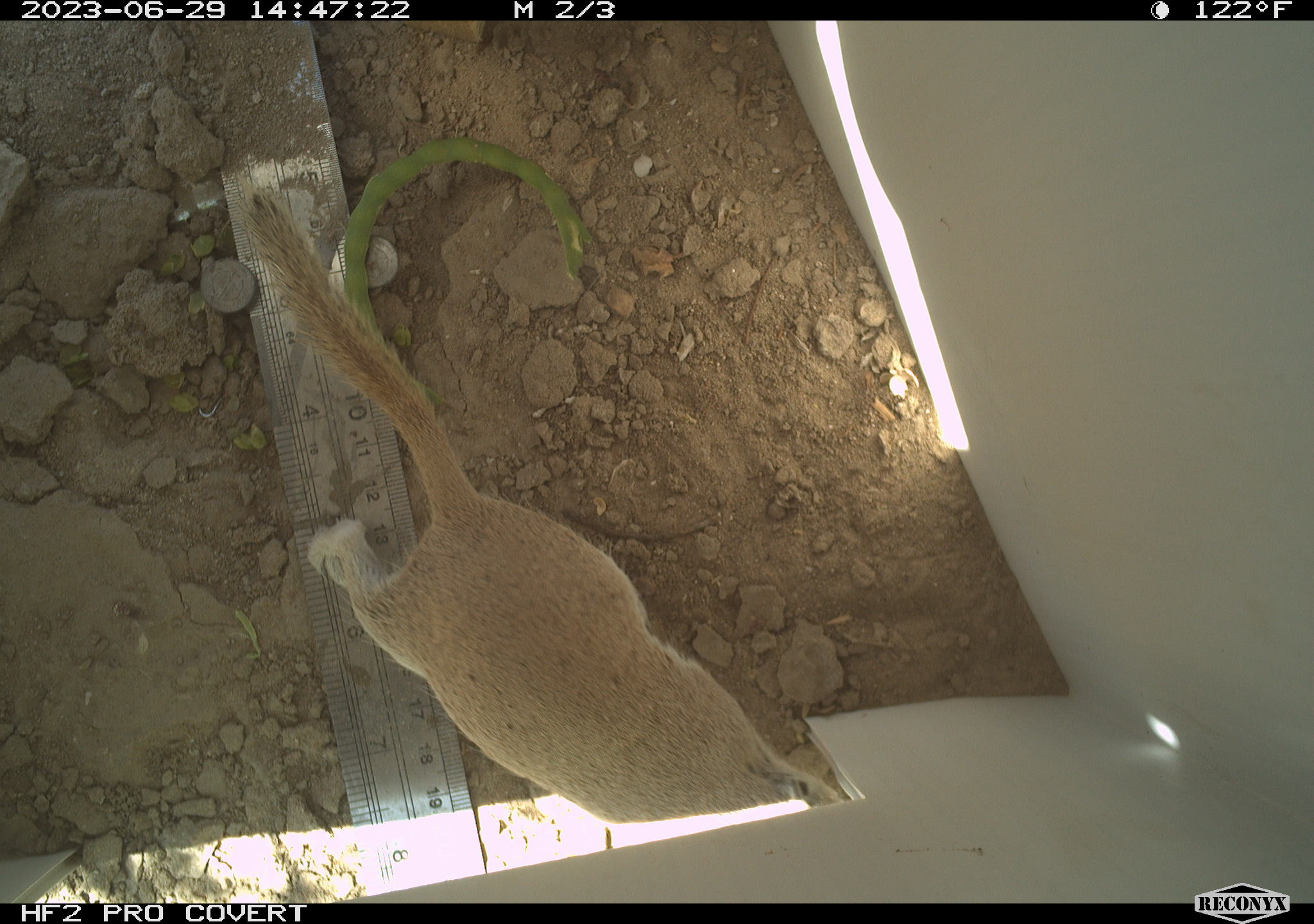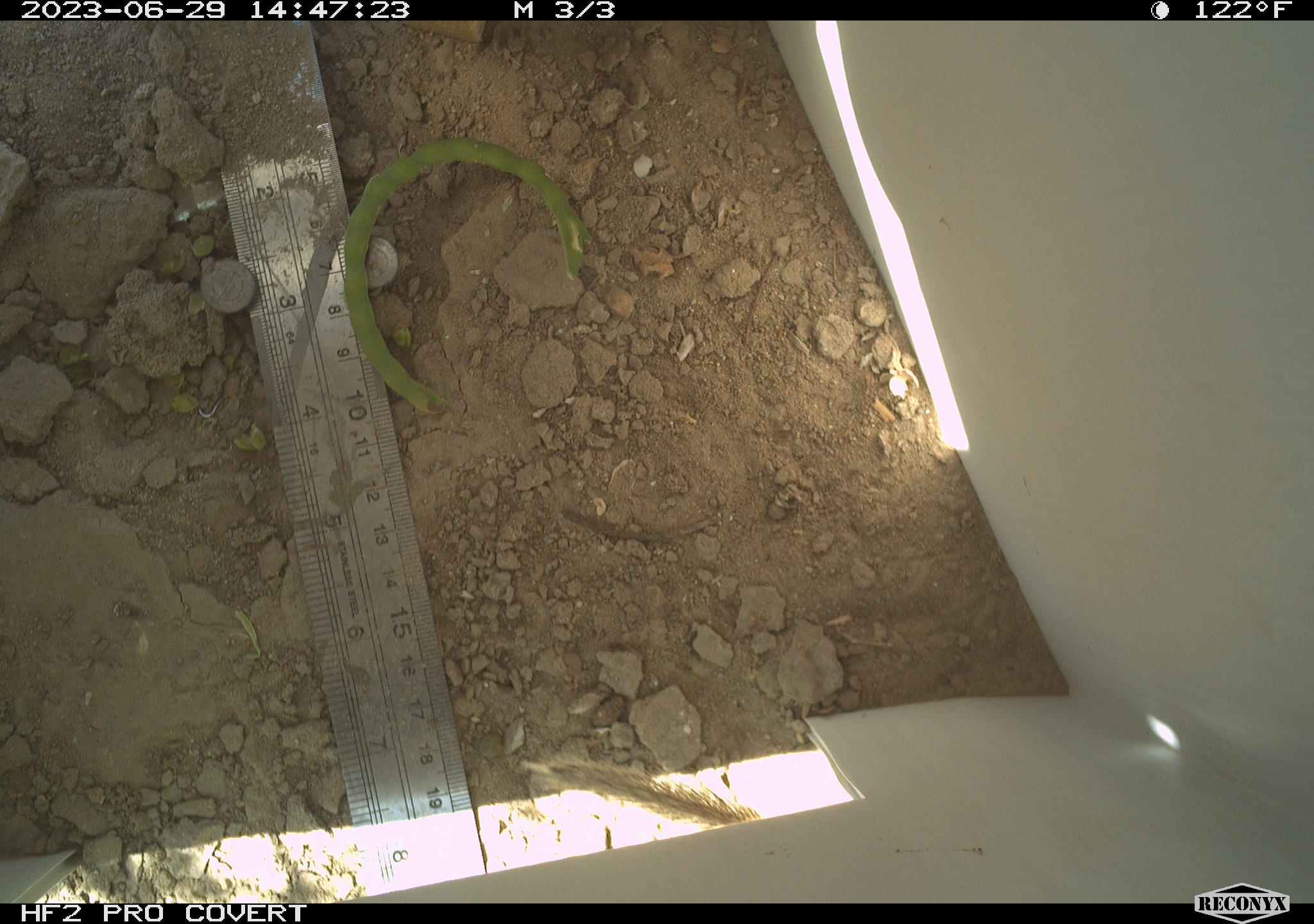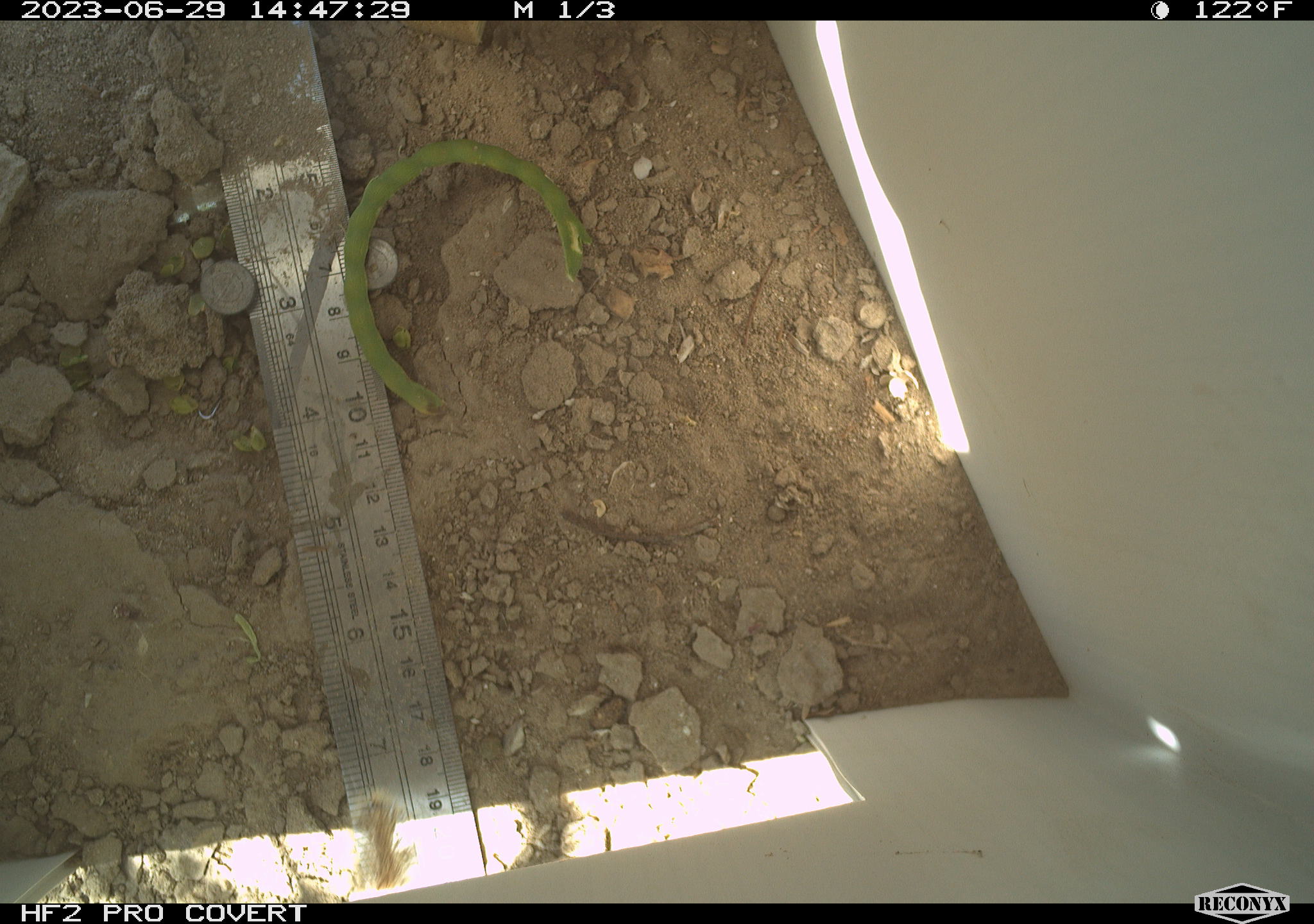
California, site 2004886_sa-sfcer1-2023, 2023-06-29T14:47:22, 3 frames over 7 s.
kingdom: Animalia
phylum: Chordata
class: Mammalia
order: Rodentia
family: Sciuridae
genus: Xerospermophilus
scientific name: Xerospermophilus tereticaudus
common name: round-tailed ground squirrel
Round-tailed ground squirrel (Xerospermophilus tereticaudus).